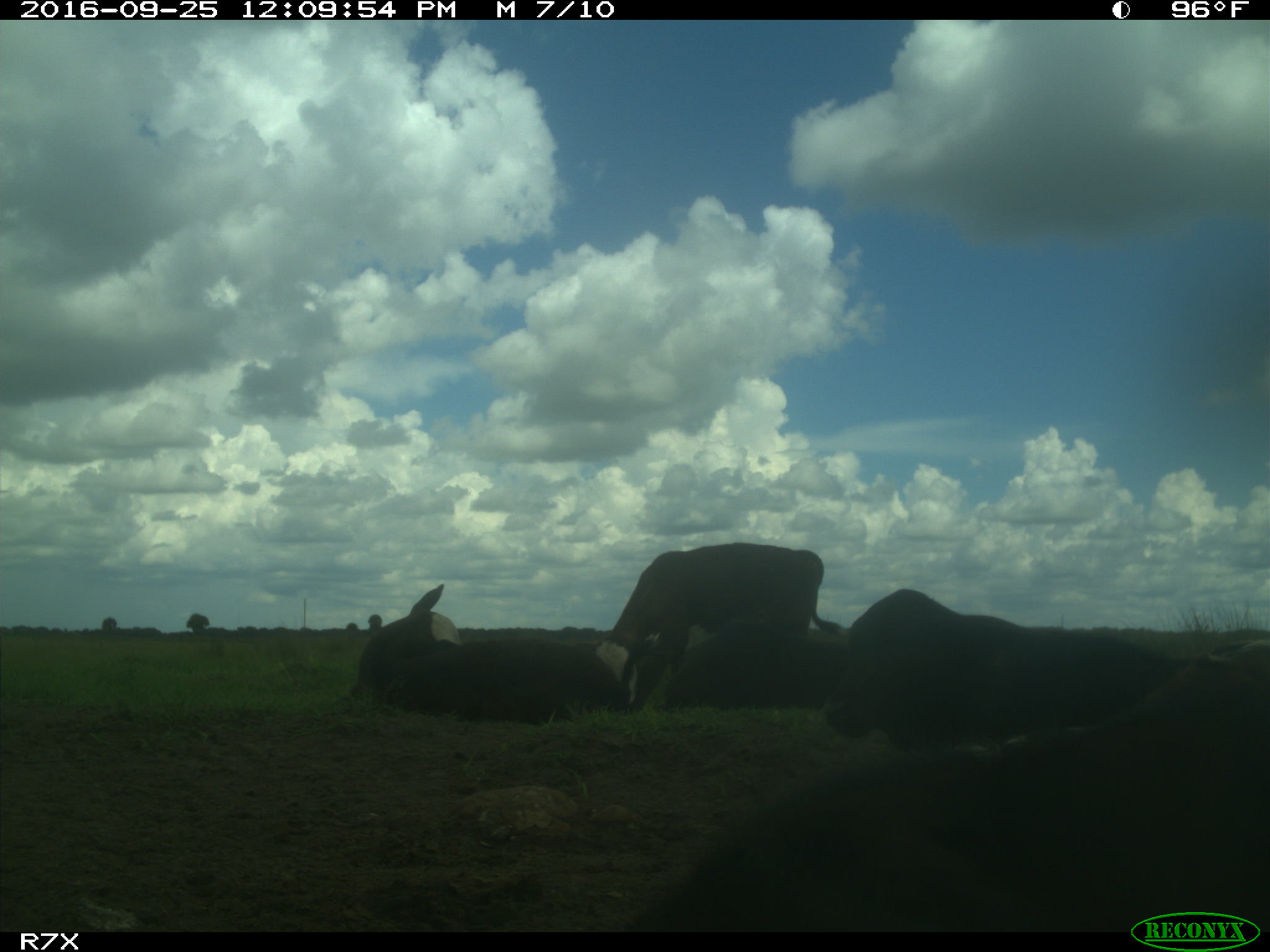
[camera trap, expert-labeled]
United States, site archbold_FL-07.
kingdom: Animalia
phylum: Chordata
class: Mammalia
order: Artiodactyla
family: Bovidae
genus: Bos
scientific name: Bos taurus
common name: domestic cow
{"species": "Bos taurus (domestic cow)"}